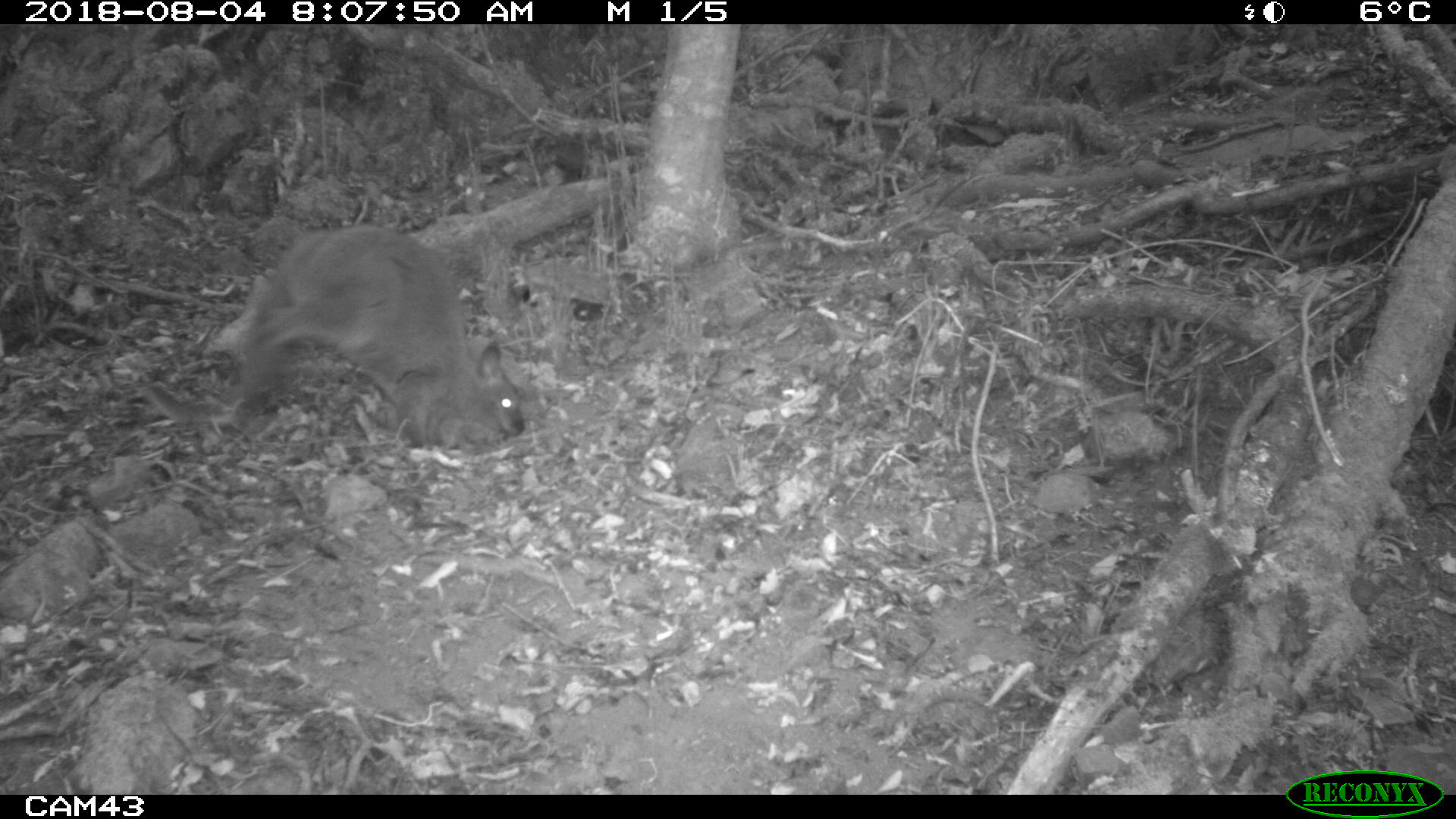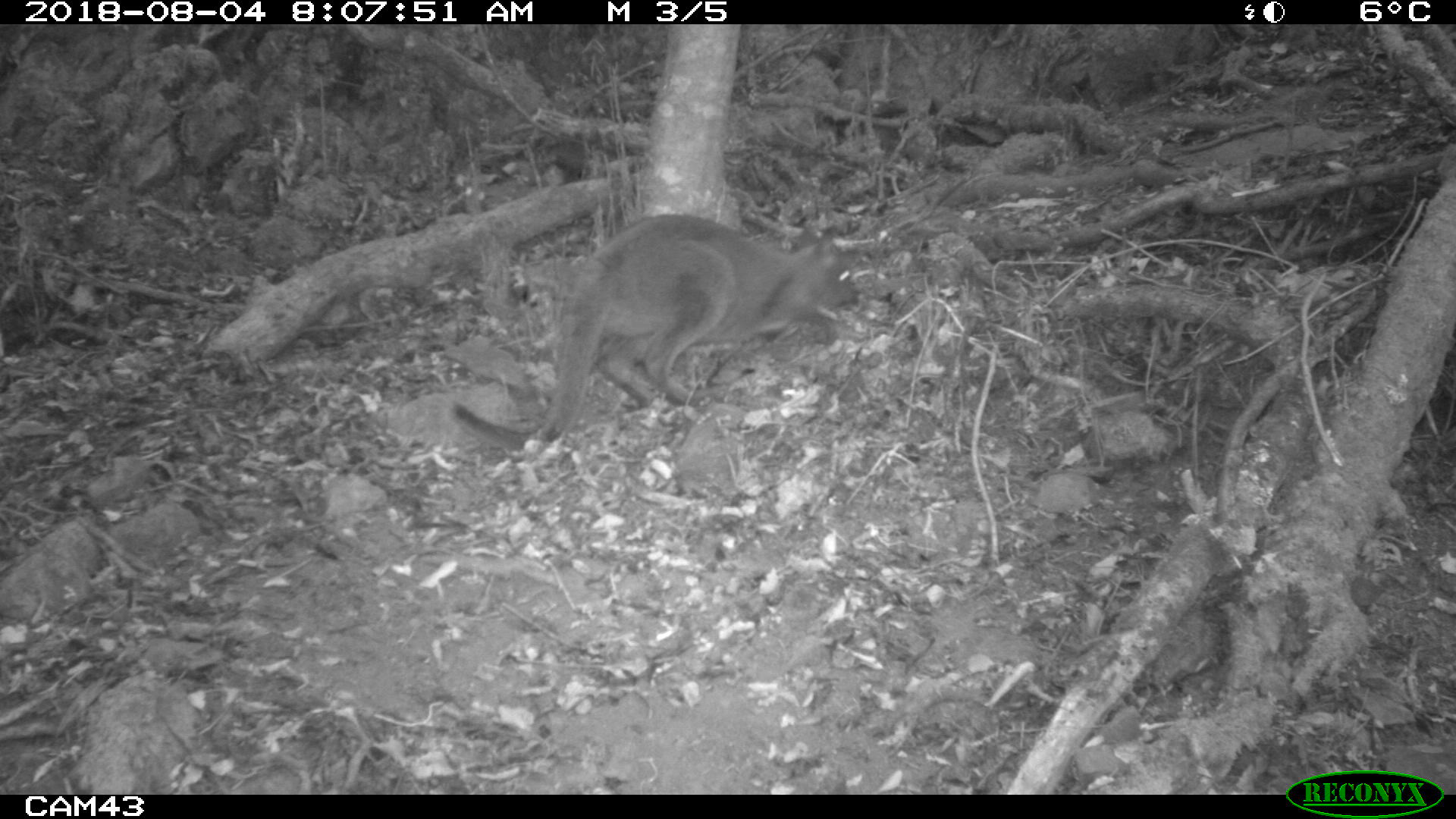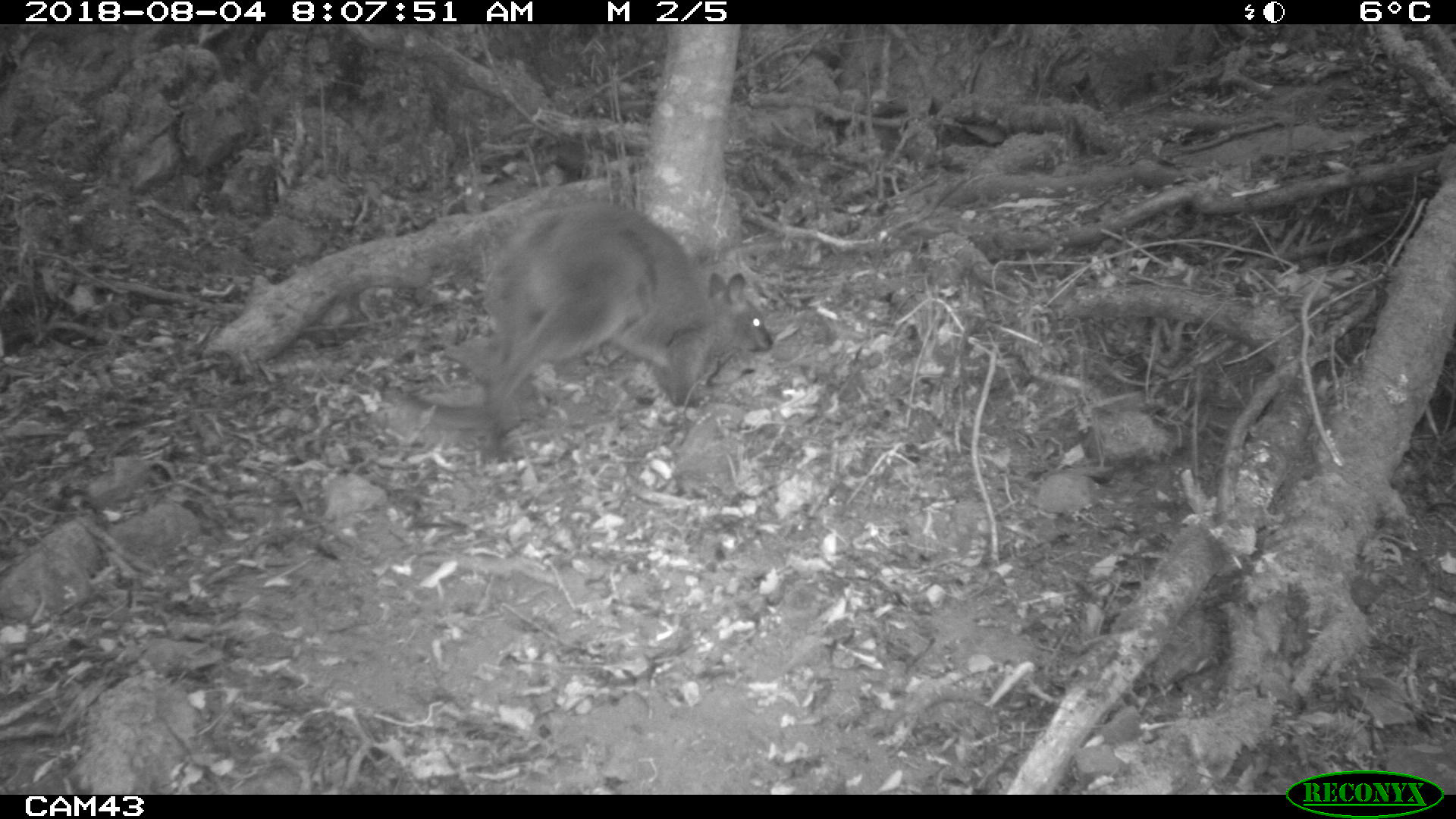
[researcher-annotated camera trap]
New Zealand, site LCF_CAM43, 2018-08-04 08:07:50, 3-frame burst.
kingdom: Animalia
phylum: Chordata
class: Mammalia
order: Diprotodontia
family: Macropodidae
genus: Notamacropus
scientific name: Notamacropus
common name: wallaby